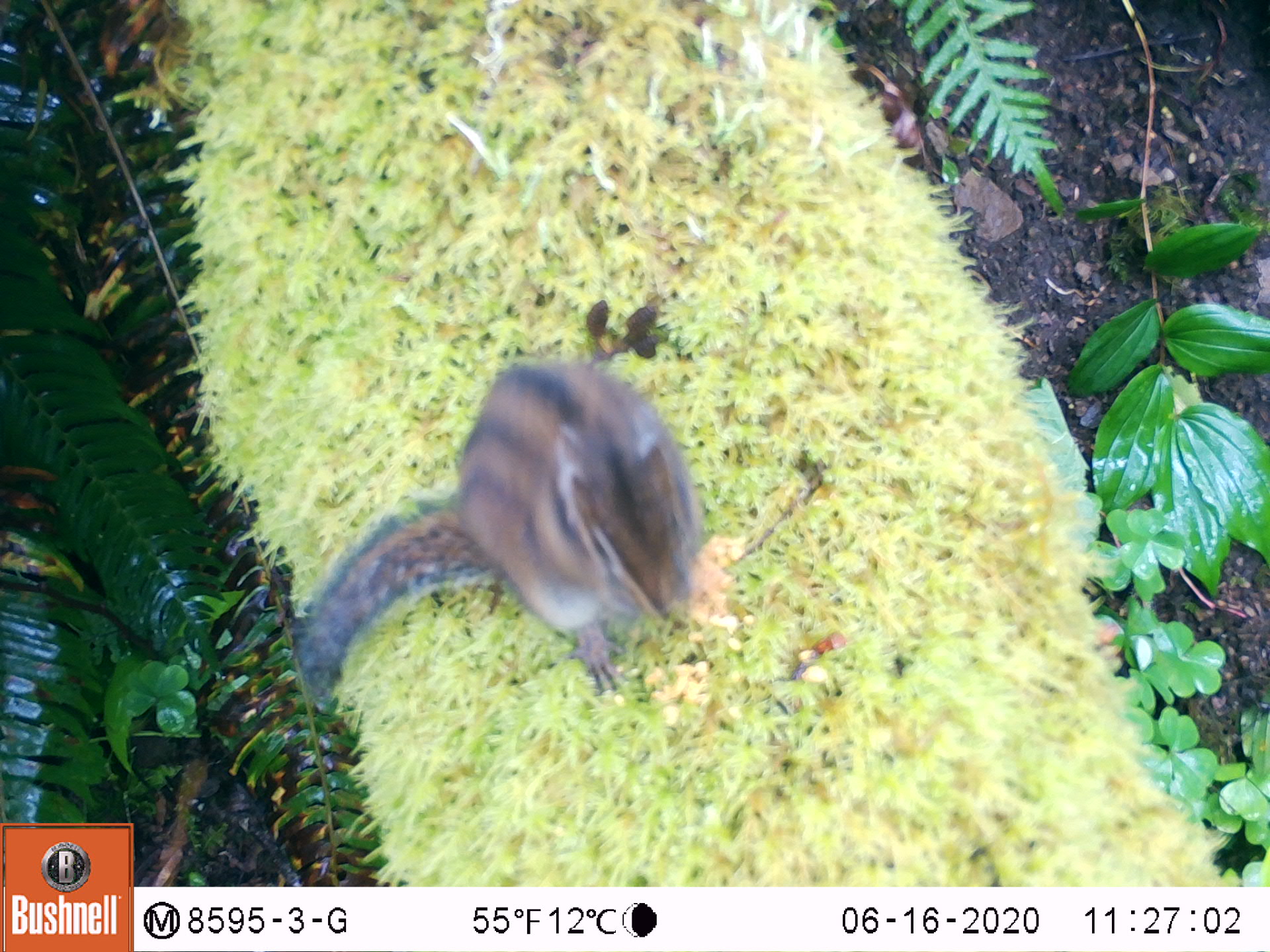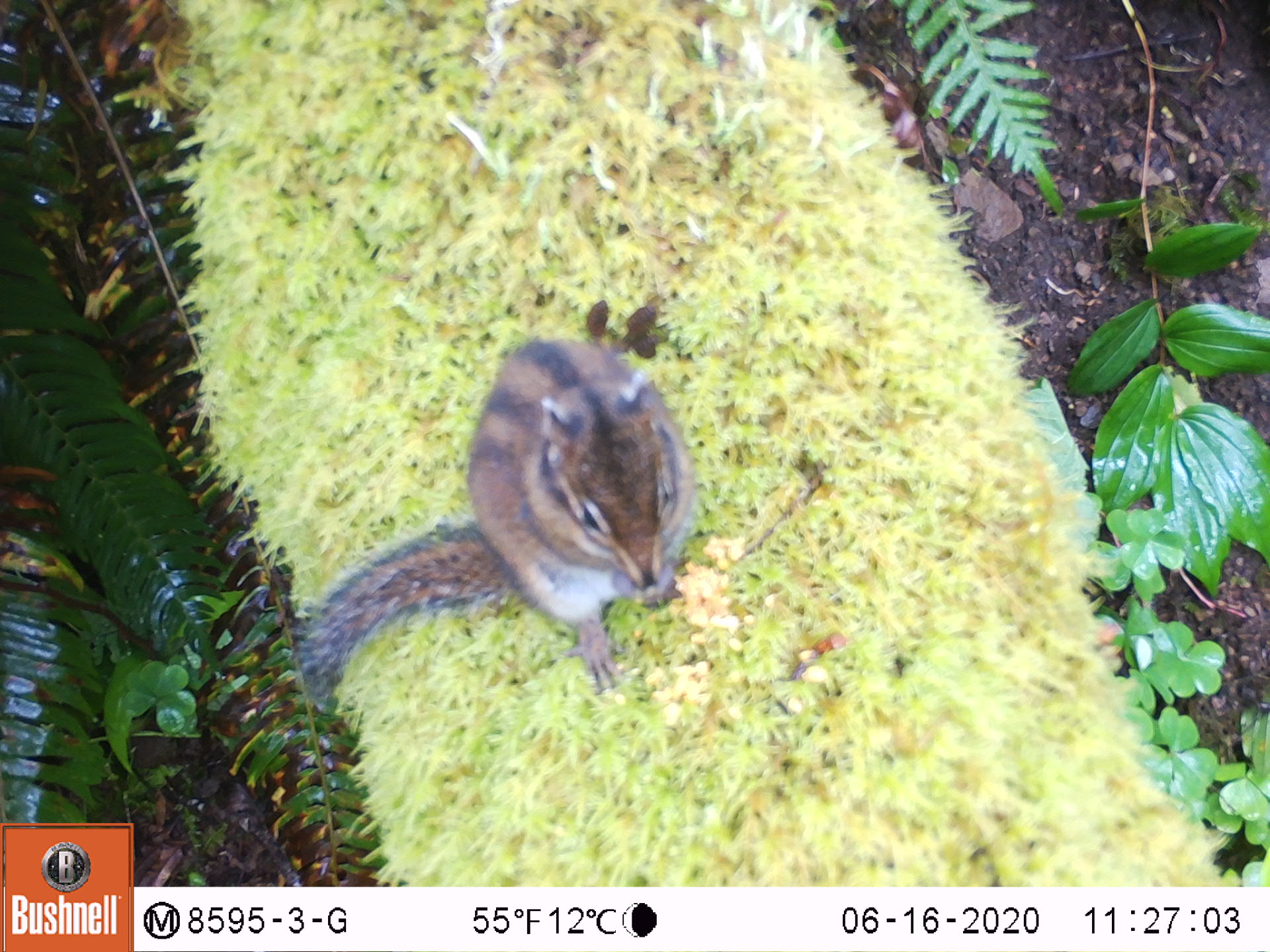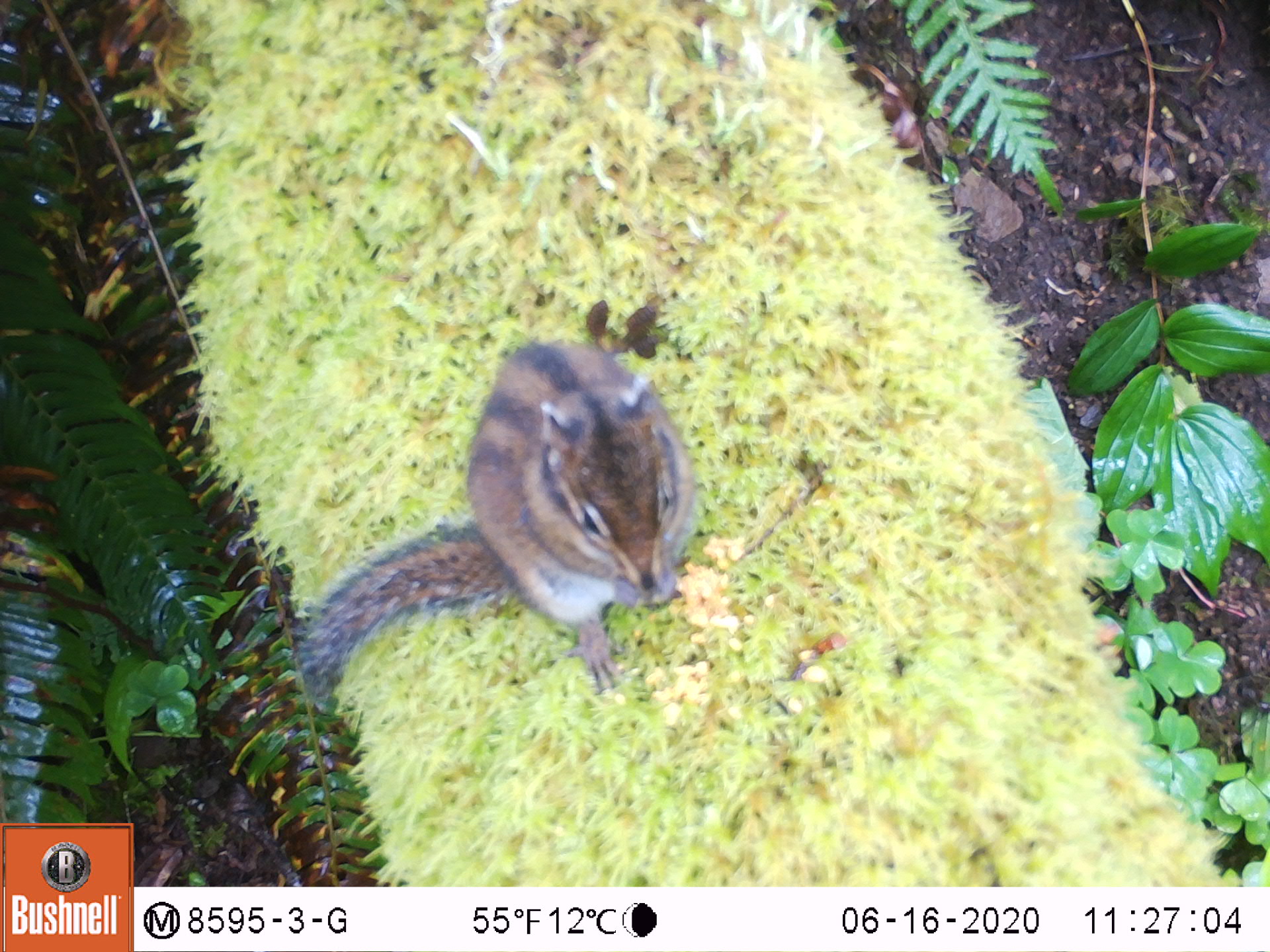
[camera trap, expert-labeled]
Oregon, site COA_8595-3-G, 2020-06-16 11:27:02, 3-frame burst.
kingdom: Animalia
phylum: Chordata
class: Mammalia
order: Rodentia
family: Sciuridae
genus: Neotamias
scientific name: Neotamias townsendii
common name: townsend's chipmunk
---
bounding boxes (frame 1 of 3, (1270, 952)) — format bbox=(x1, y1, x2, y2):
townsend's chipmunk: bbox=(283, 342, 719, 732)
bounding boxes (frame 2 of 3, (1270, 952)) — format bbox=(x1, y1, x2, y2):
townsend's chipmunk: bbox=(278, 316, 708, 710)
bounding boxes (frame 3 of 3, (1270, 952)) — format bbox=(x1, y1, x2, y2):
townsend's chipmunk: bbox=(294, 322, 708, 723)